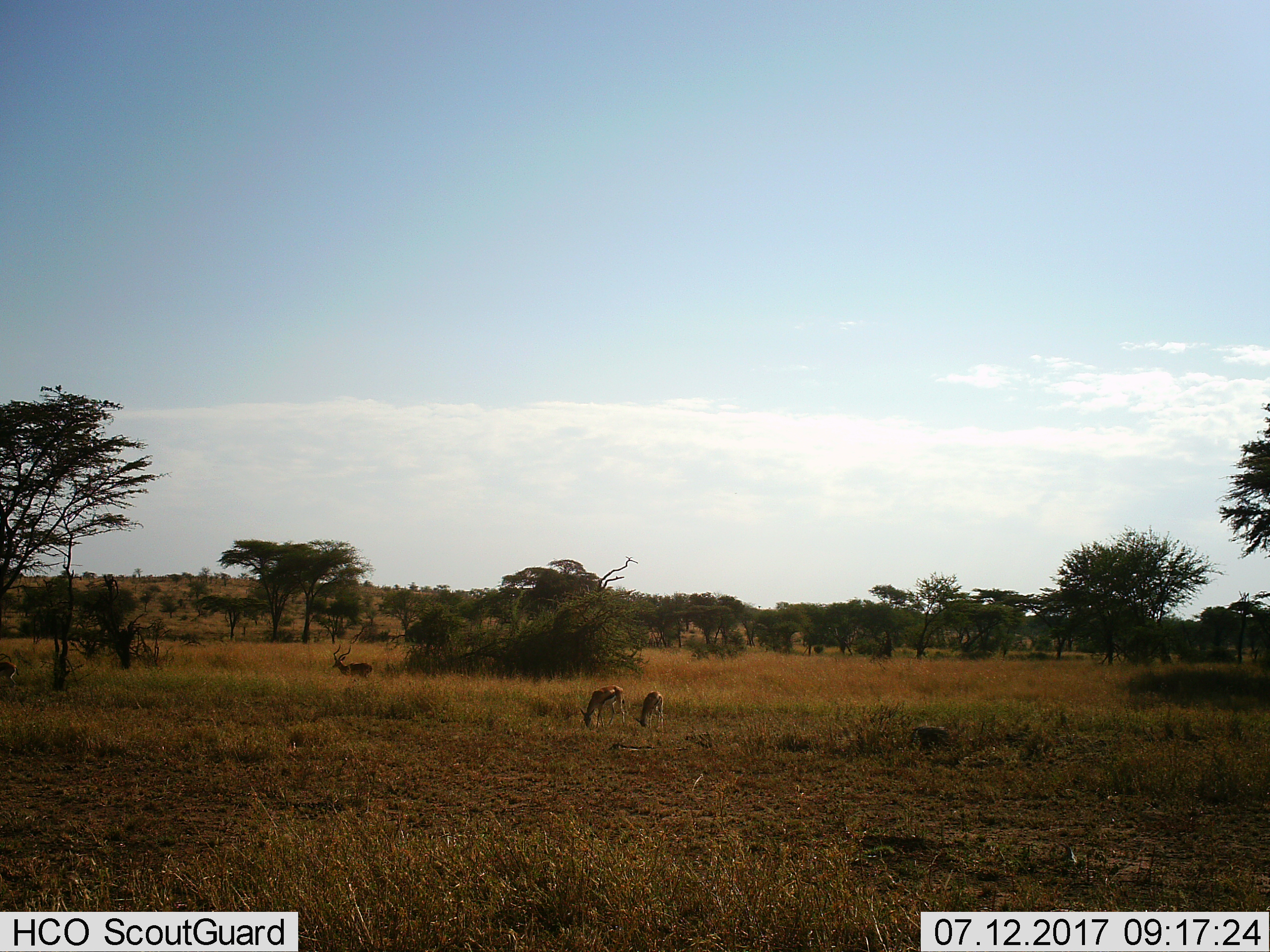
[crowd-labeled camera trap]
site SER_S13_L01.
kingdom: Animalia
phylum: Chordata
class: Mammalia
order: Artiodactyla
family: Bovidae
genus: Eudorcas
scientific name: Eudorcas thomsonii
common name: thomson's gazelle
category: gazellethomsons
Gazellethomsons (thomson's gazelle) (Eudorcas thomsonii), count 2. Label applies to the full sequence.